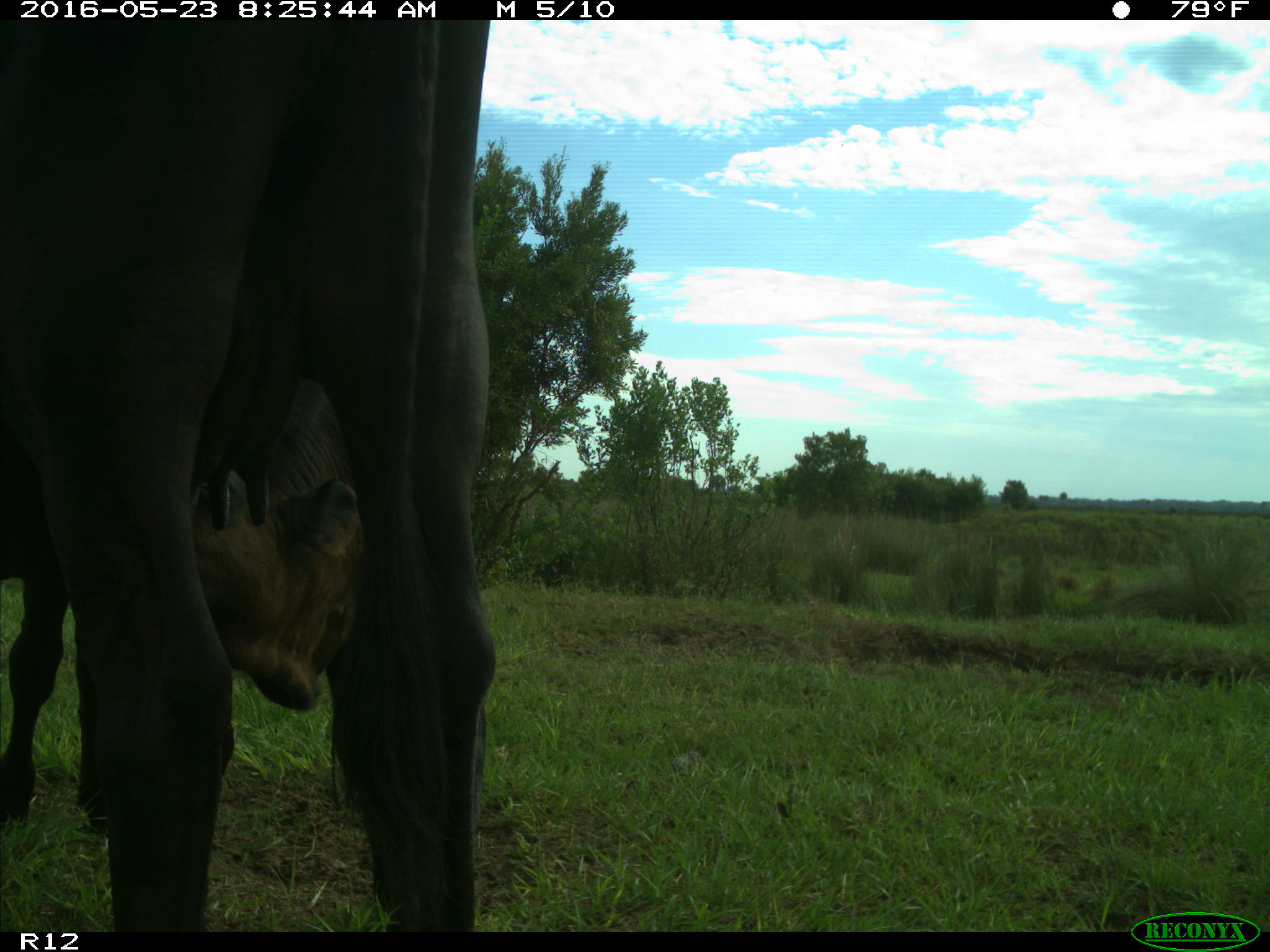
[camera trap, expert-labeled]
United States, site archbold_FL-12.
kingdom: Animalia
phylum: Chordata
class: Mammalia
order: Artiodactyla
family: Bovidae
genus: Bos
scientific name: Bos taurus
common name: domestic cow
Bos taurus (domestic cow).